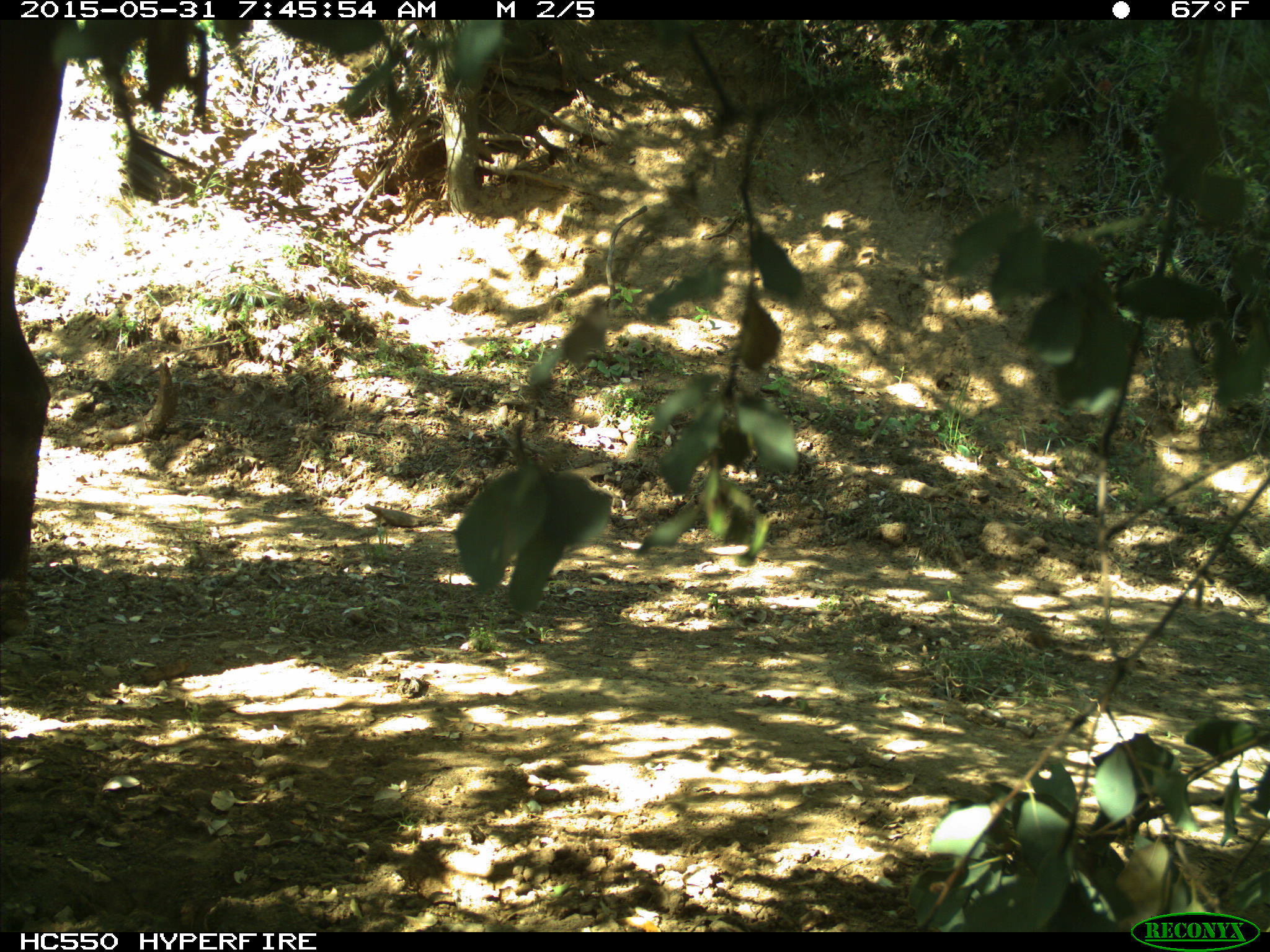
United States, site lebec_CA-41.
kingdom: Animalia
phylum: Chordata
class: Mammalia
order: Artiodactyla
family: Bovidae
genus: Bos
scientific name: Bos taurus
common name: domestic cow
Bos taurus (domestic cow).